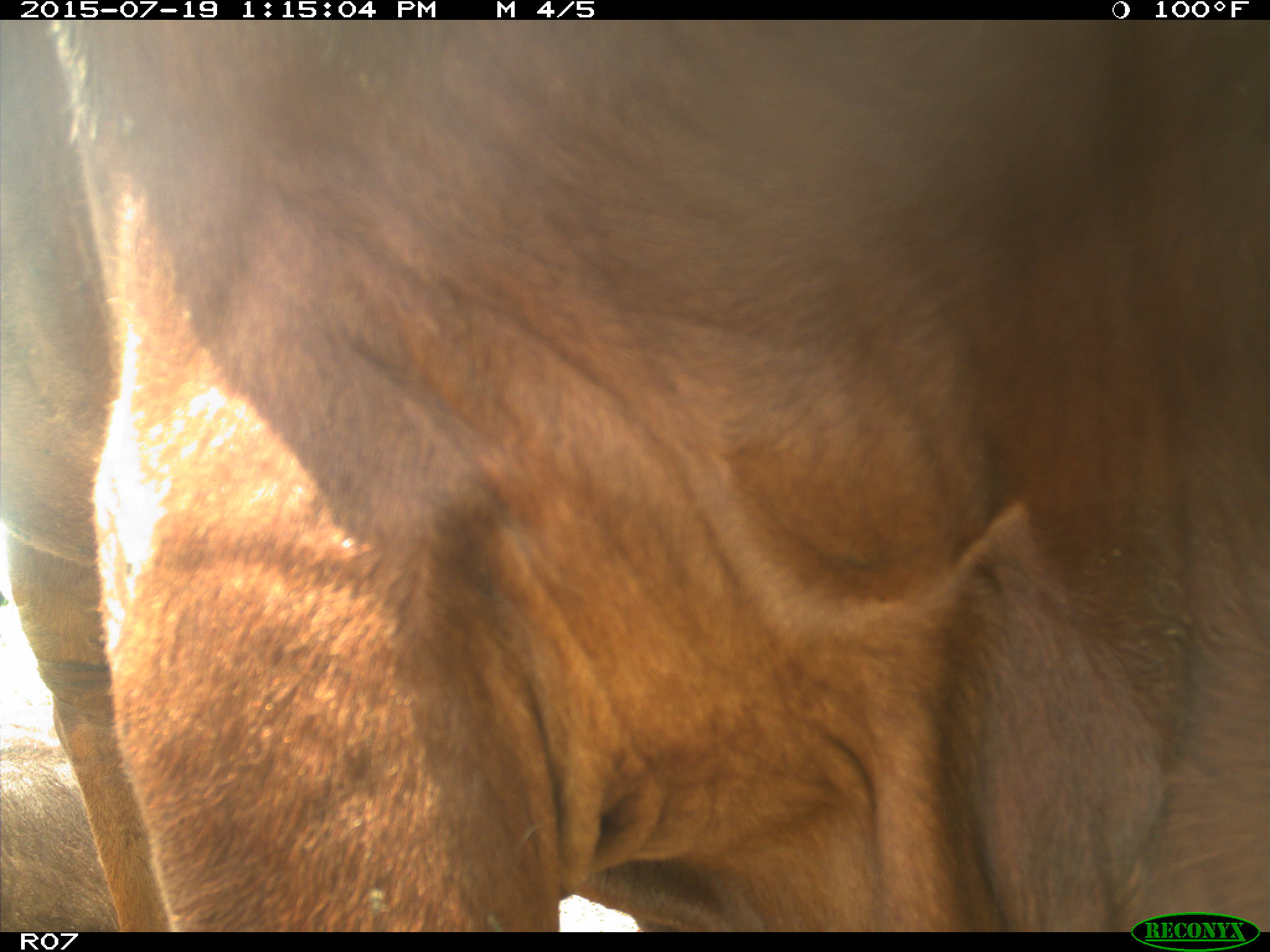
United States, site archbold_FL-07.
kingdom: Animalia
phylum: Chordata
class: Mammalia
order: Artiodactyla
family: Bovidae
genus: Bos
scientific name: Bos taurus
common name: domestic cow